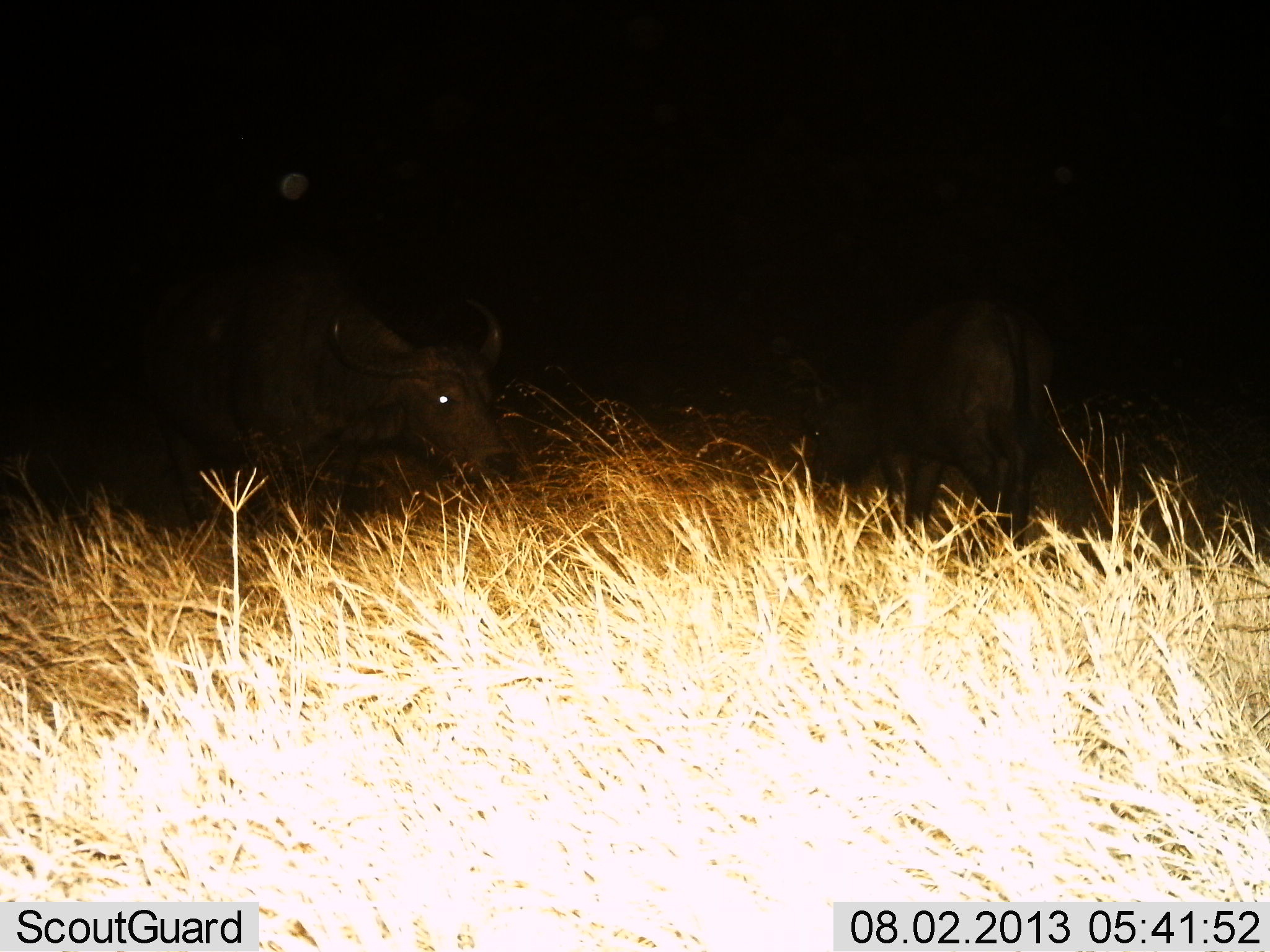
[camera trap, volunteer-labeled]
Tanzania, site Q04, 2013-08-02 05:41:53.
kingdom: Animalia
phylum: Chordata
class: Mammalia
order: Artiodactyla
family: Bovidae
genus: Syncerus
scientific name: Syncerus caffer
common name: cape buffalo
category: buffalo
Buffalo (cape buffalo) (Syncerus caffer), count 2. Behavior (volunteer vote fractions): standing 50%, resting 10%, moving 10%, interacting 0%. Young present (vote fraction): 10%. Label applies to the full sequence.